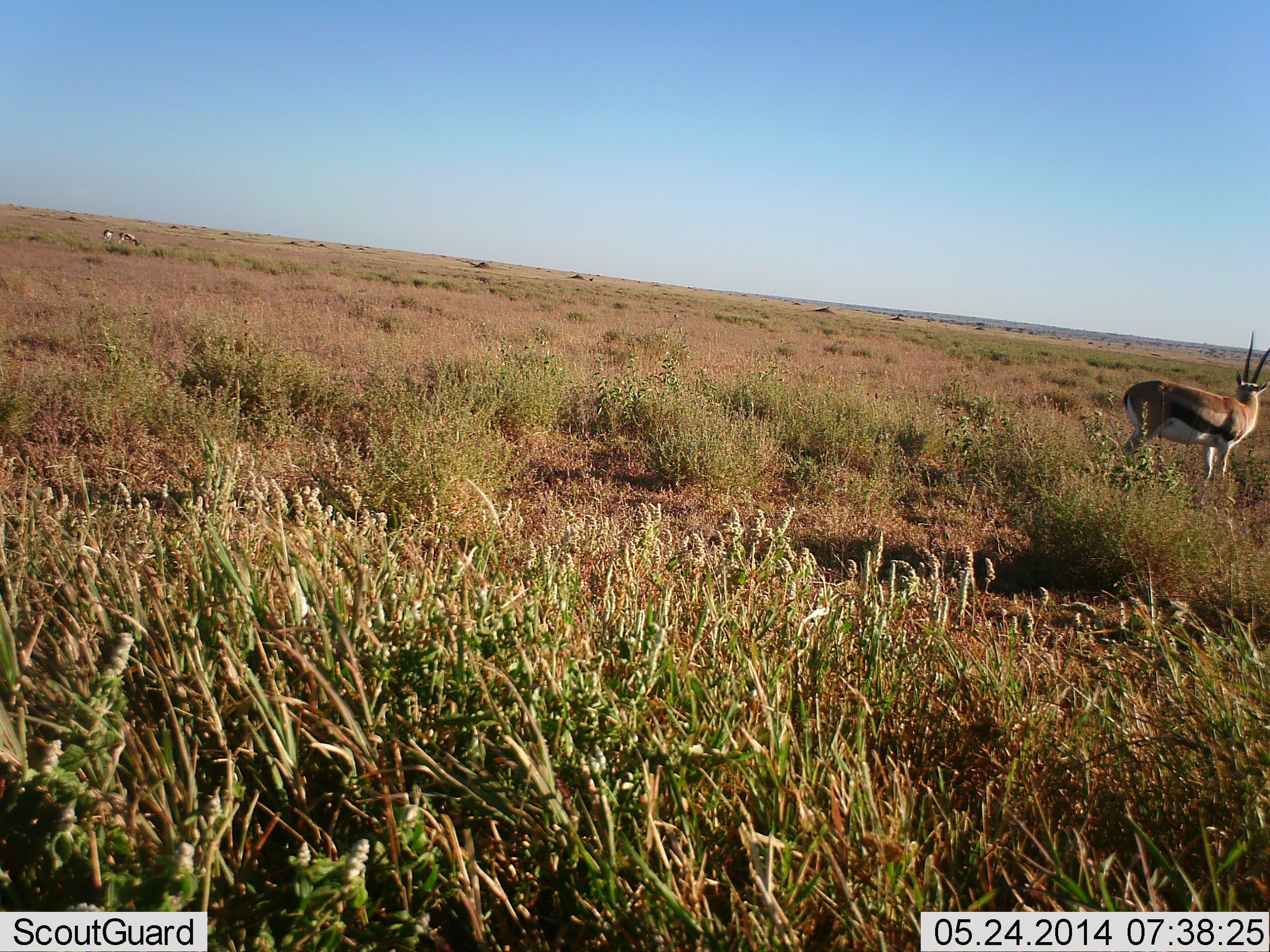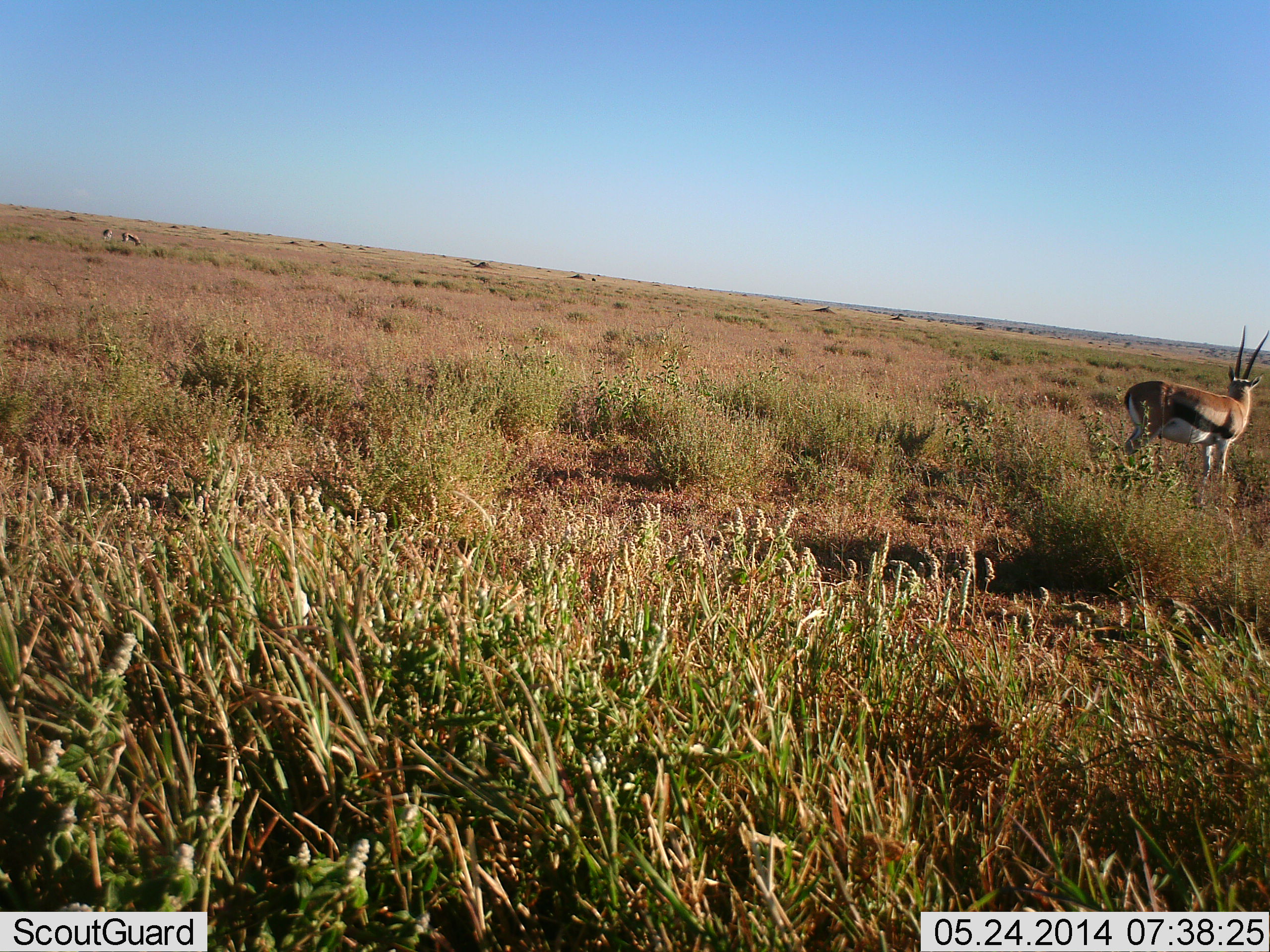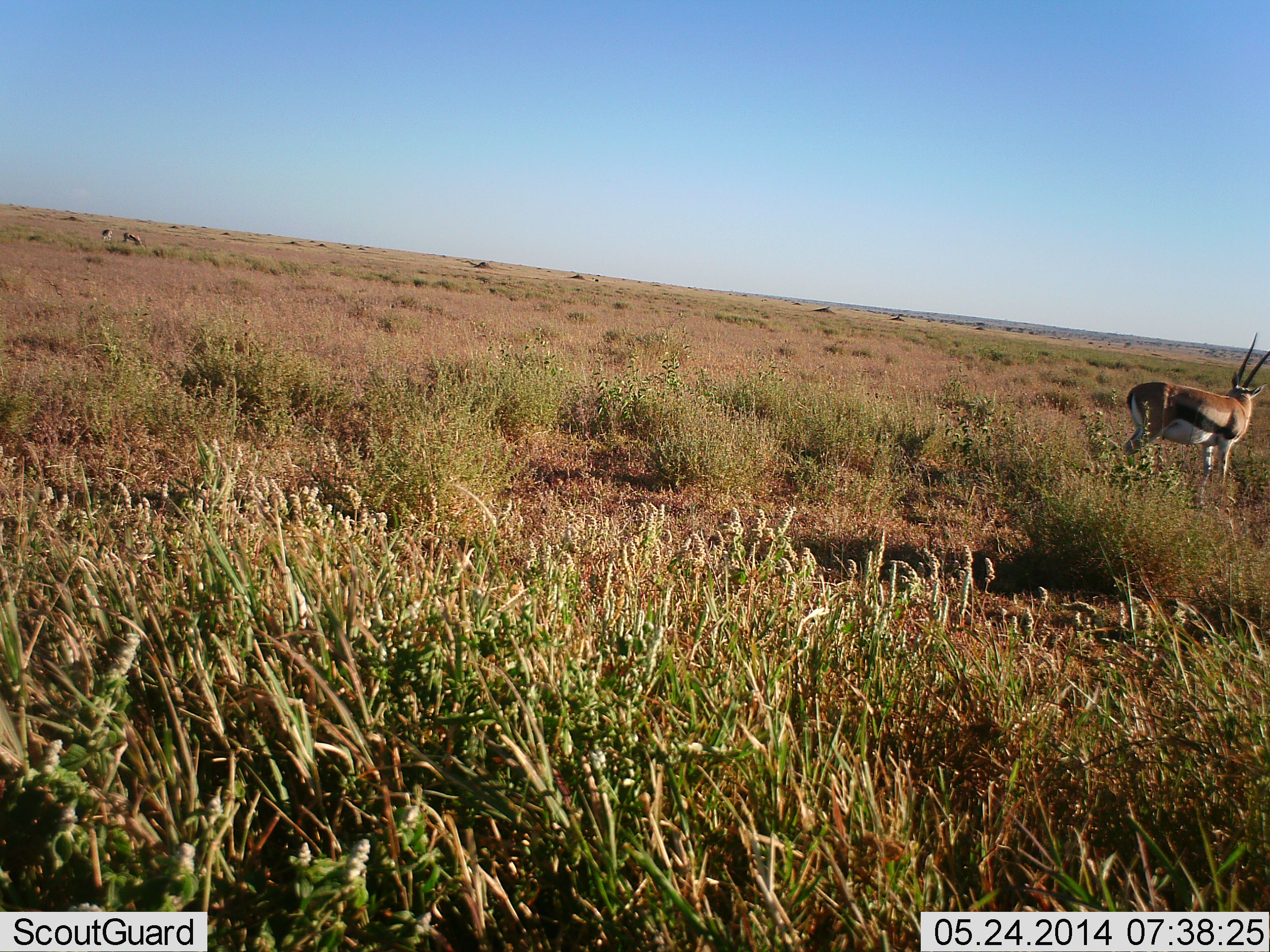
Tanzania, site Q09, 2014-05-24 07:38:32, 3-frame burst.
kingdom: Animalia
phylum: Chordata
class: Mammalia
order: Artiodactyla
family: Bovidae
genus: Eudorcas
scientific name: Eudorcas thomsonii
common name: thomson's gazelle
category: gazellethomsons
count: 1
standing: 100%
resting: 0%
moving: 0%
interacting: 0%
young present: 0%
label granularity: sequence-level